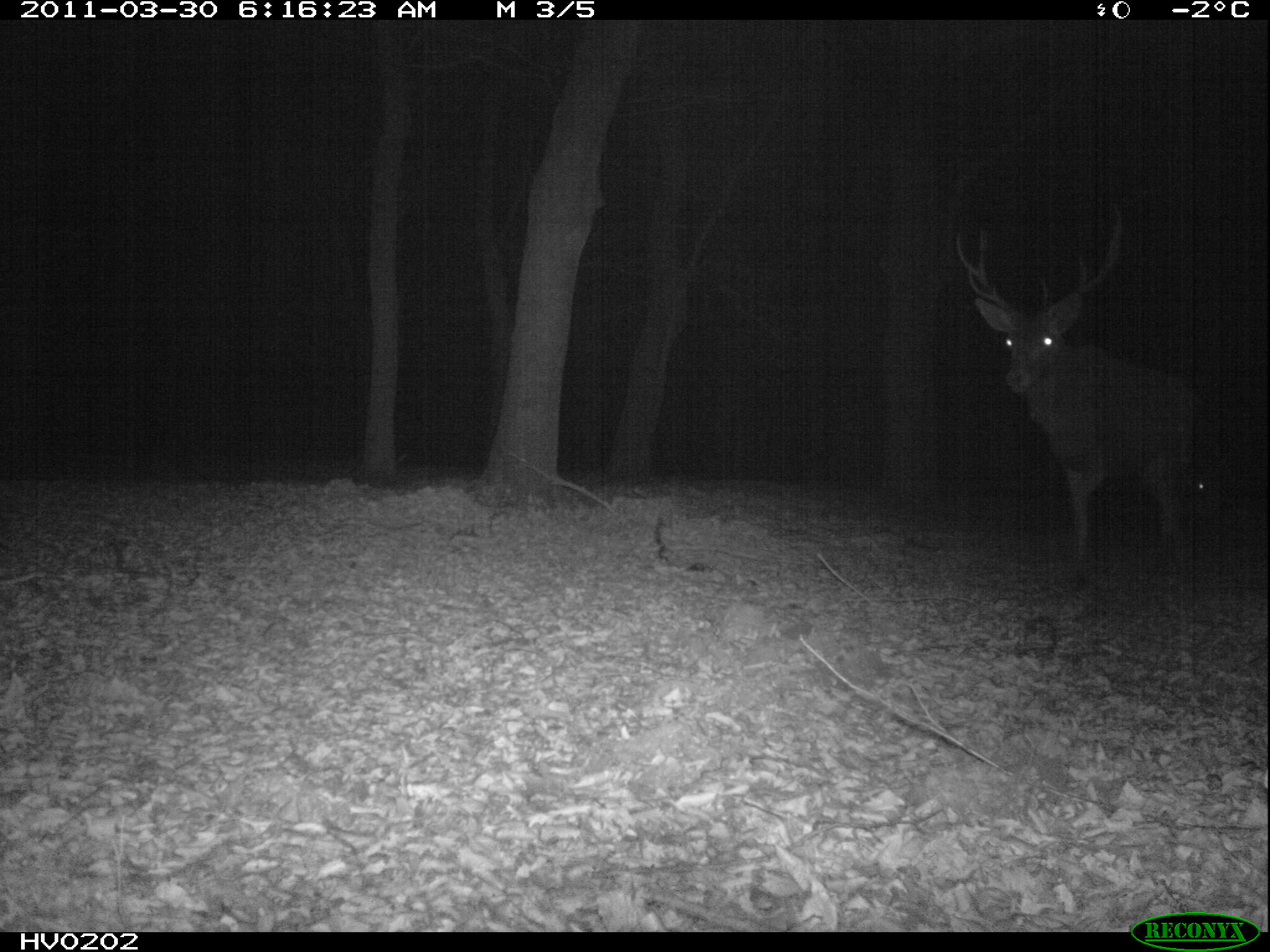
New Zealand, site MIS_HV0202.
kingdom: Animalia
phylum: Chordata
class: Mammalia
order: Artiodactyla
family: Cervidae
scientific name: Cervidae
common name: deer